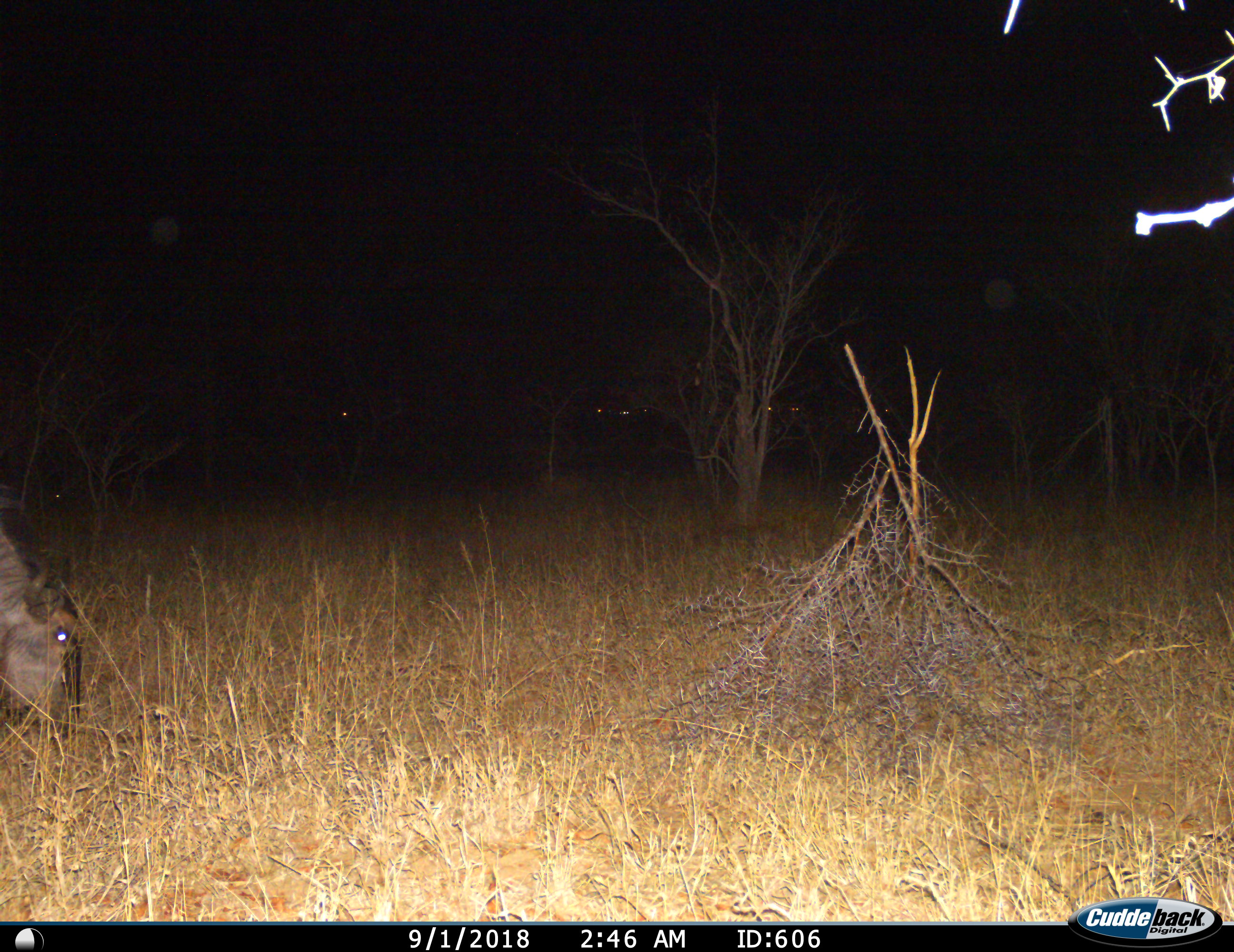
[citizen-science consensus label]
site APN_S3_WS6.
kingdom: Animalia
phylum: Chordata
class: Mammalia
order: Artiodactyla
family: Bovidae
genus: Connochaetes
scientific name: Connochaetes taurinus taurinus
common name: blue wildebeest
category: wildebeestblue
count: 1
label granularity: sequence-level